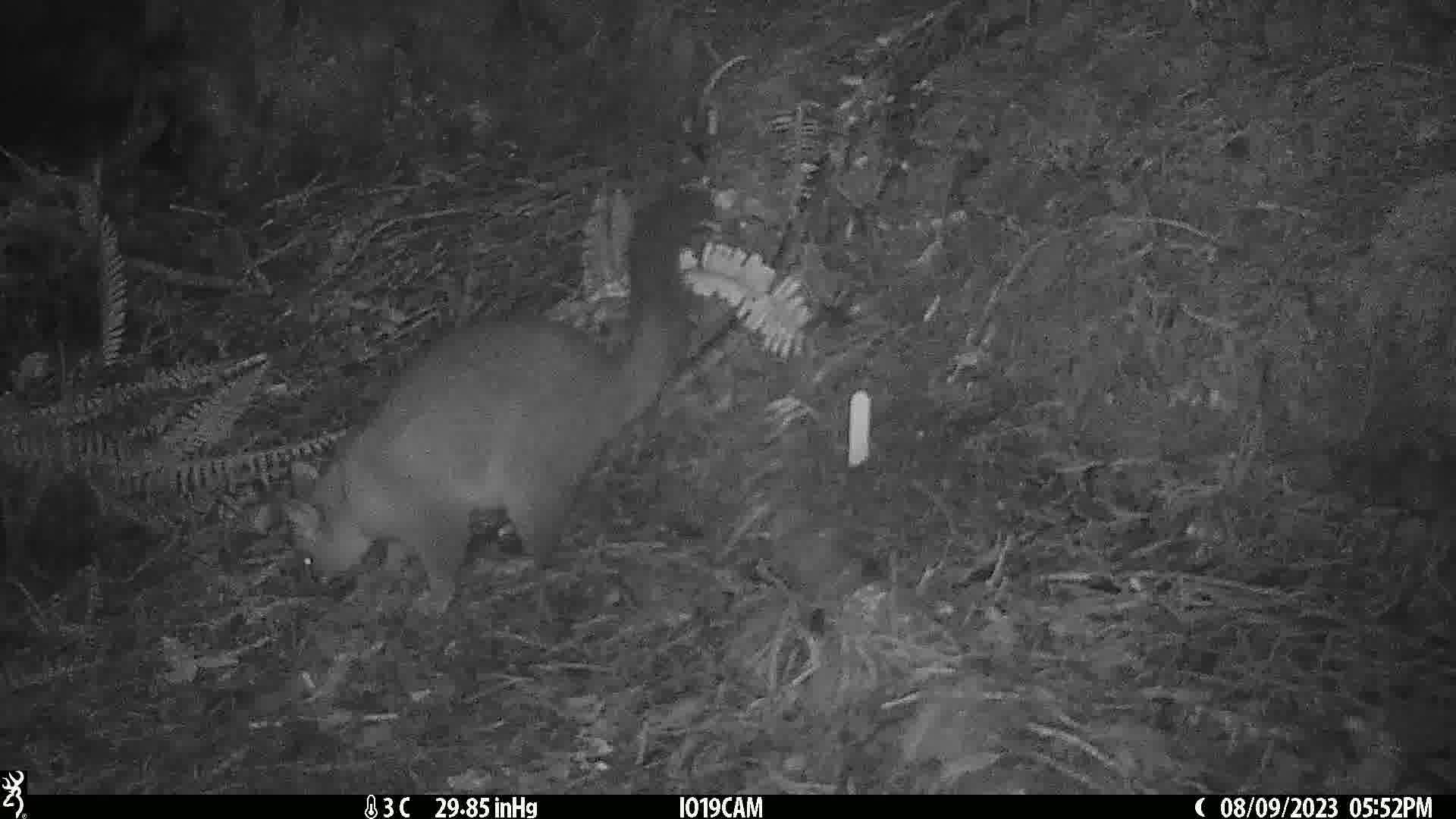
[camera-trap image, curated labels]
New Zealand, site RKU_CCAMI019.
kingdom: Animalia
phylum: Chordata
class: Mammalia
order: Diprotodontia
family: Phalangeridae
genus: Trichosurus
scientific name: Trichosurus vulpecula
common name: common brushtail possum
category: possum